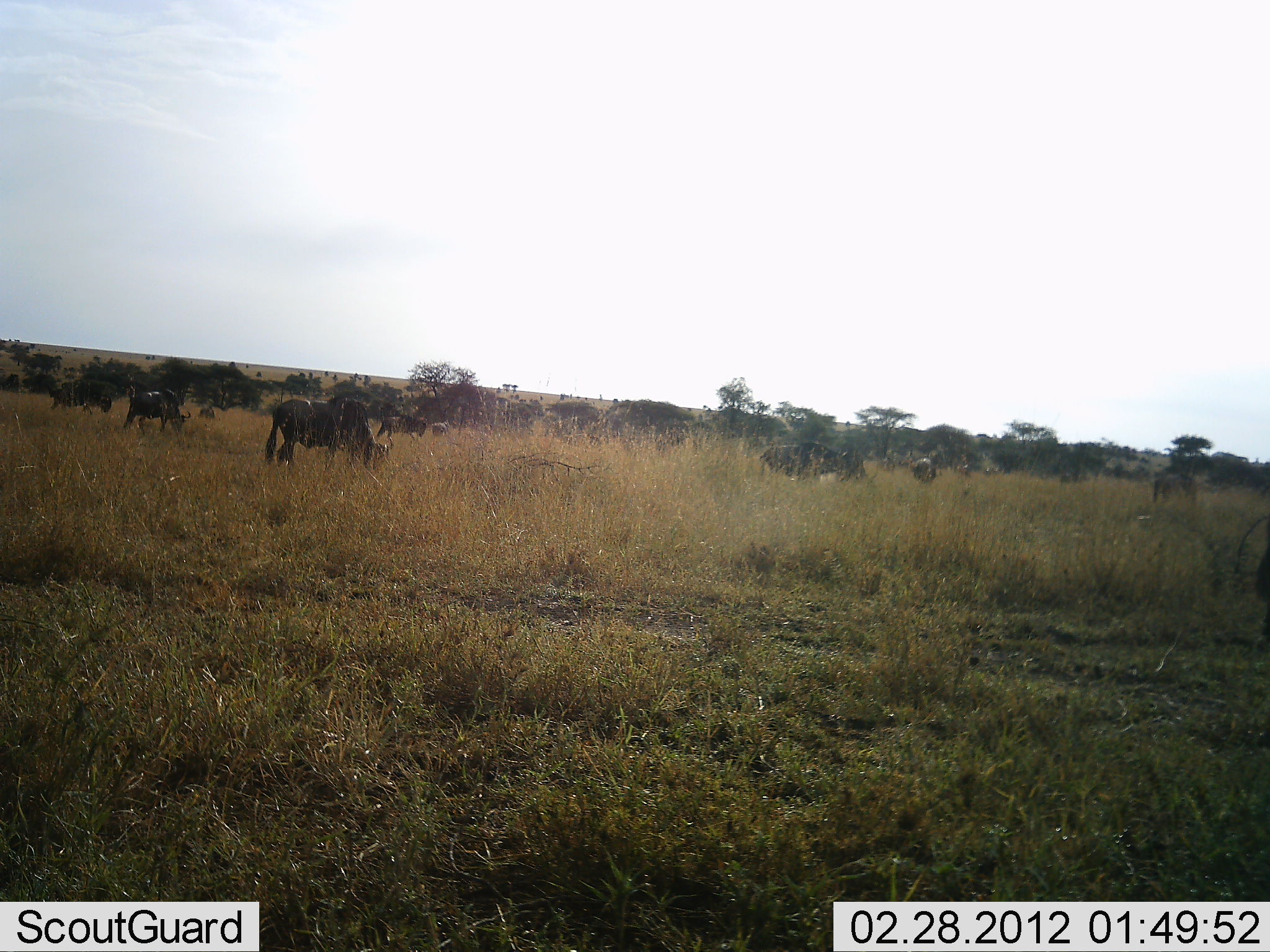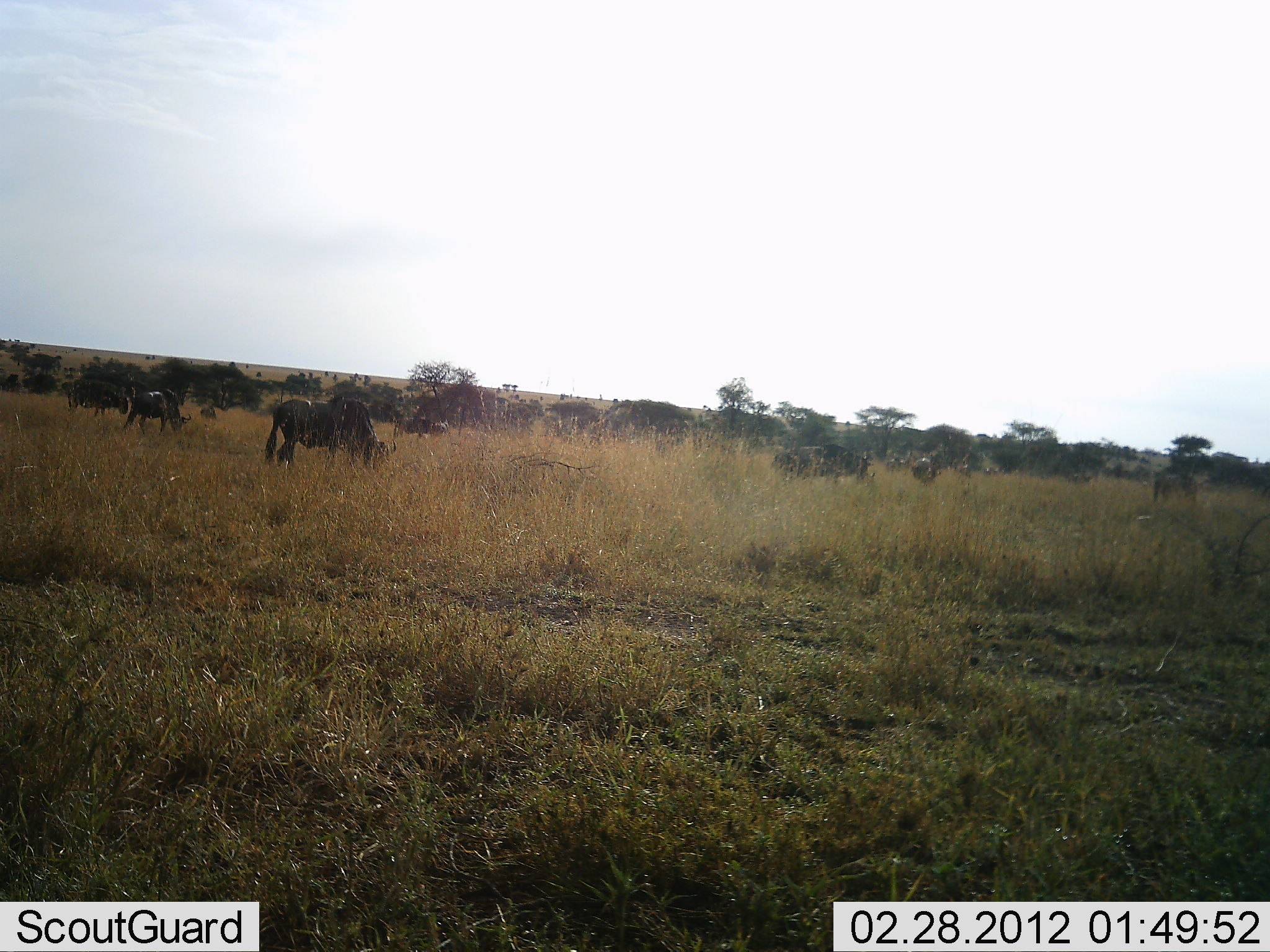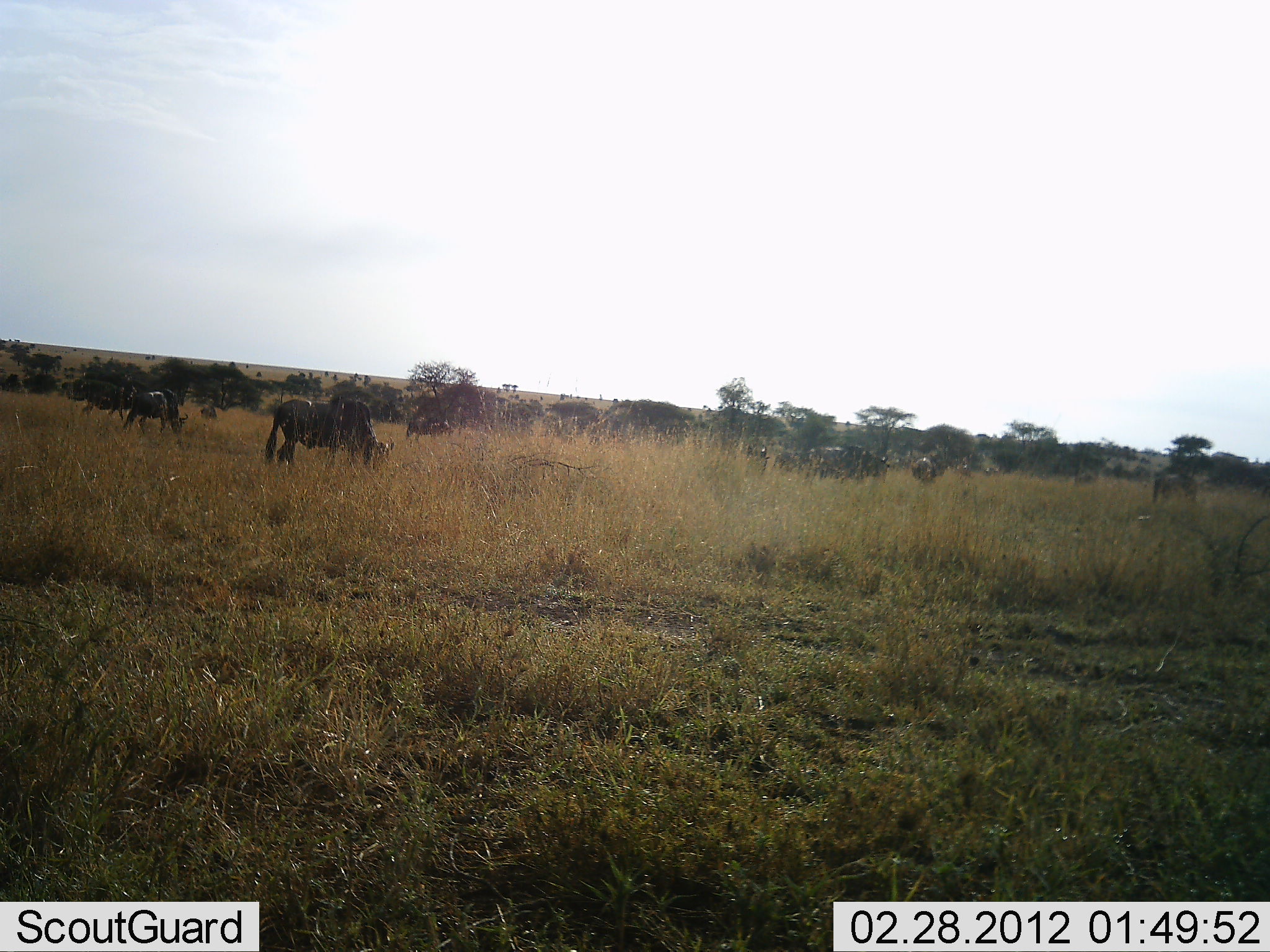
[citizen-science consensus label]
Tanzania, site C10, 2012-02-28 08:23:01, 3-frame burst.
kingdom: Animalia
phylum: Chordata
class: Mammalia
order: Artiodactyla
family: Bovidae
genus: Connochaetes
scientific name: Connochaetes taurinus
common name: blue wildebeest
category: wildebeest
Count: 11-50.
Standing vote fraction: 43%.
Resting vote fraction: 4%.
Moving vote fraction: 54%.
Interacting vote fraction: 0%.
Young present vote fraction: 4%.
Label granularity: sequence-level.